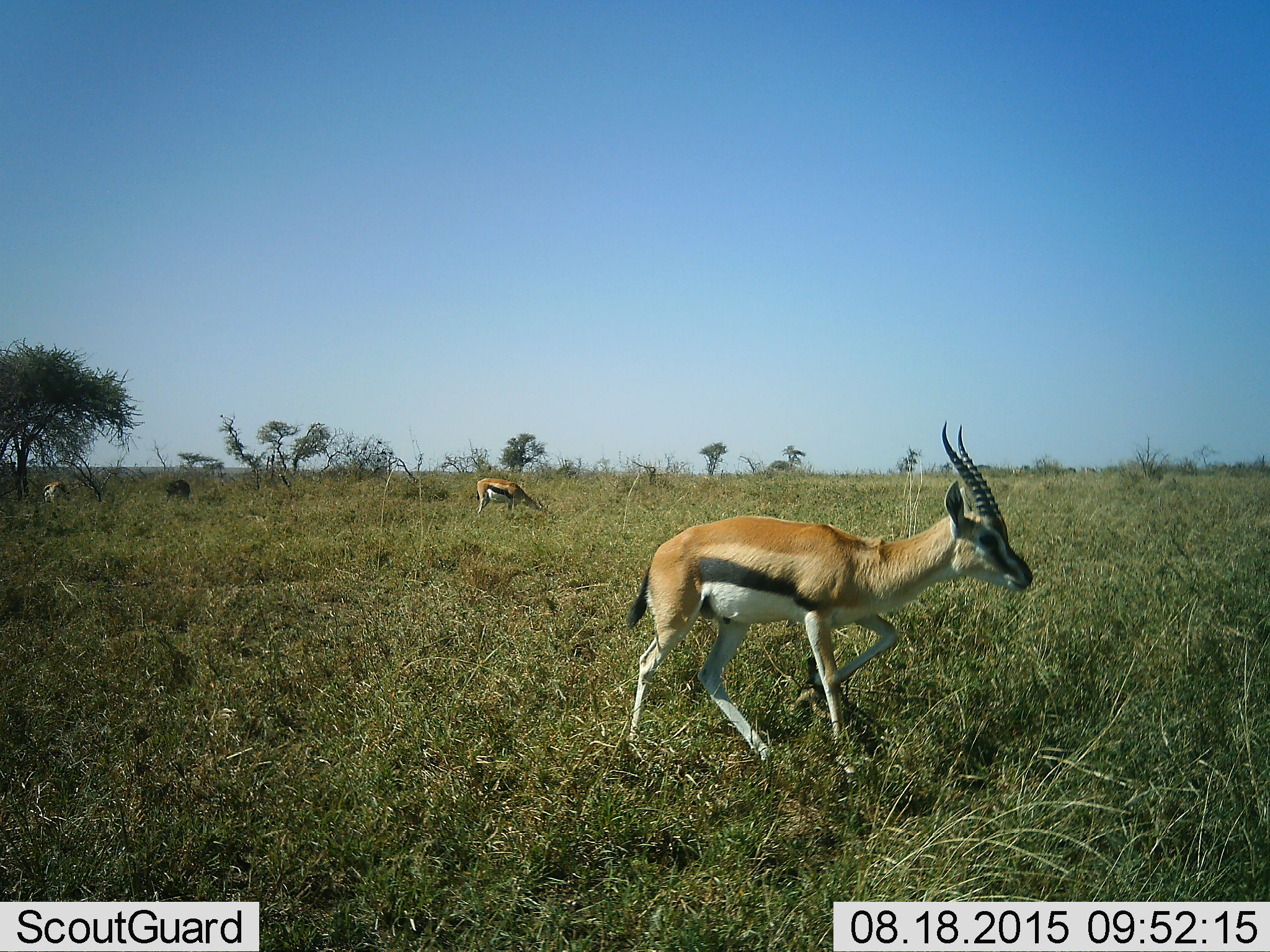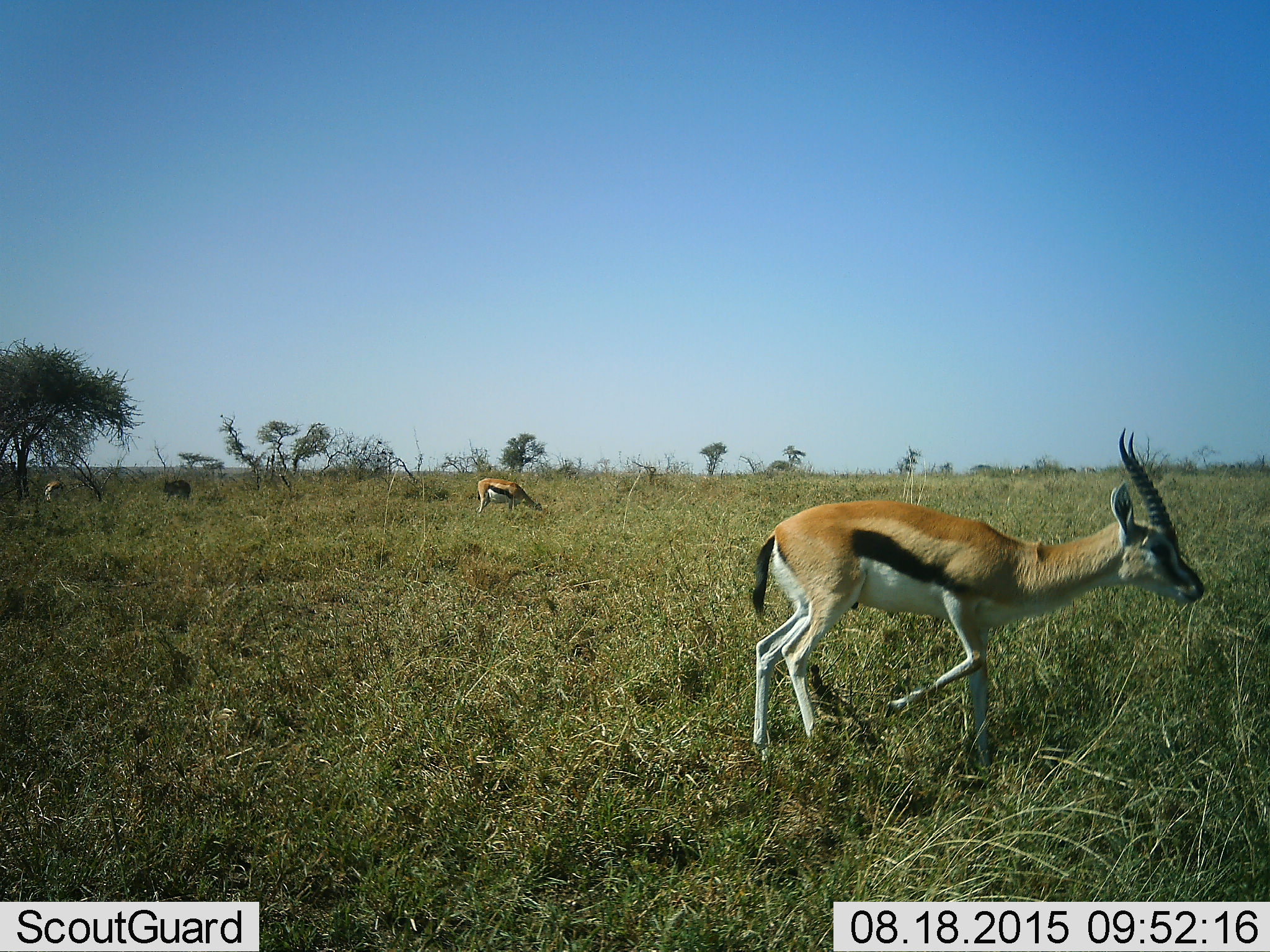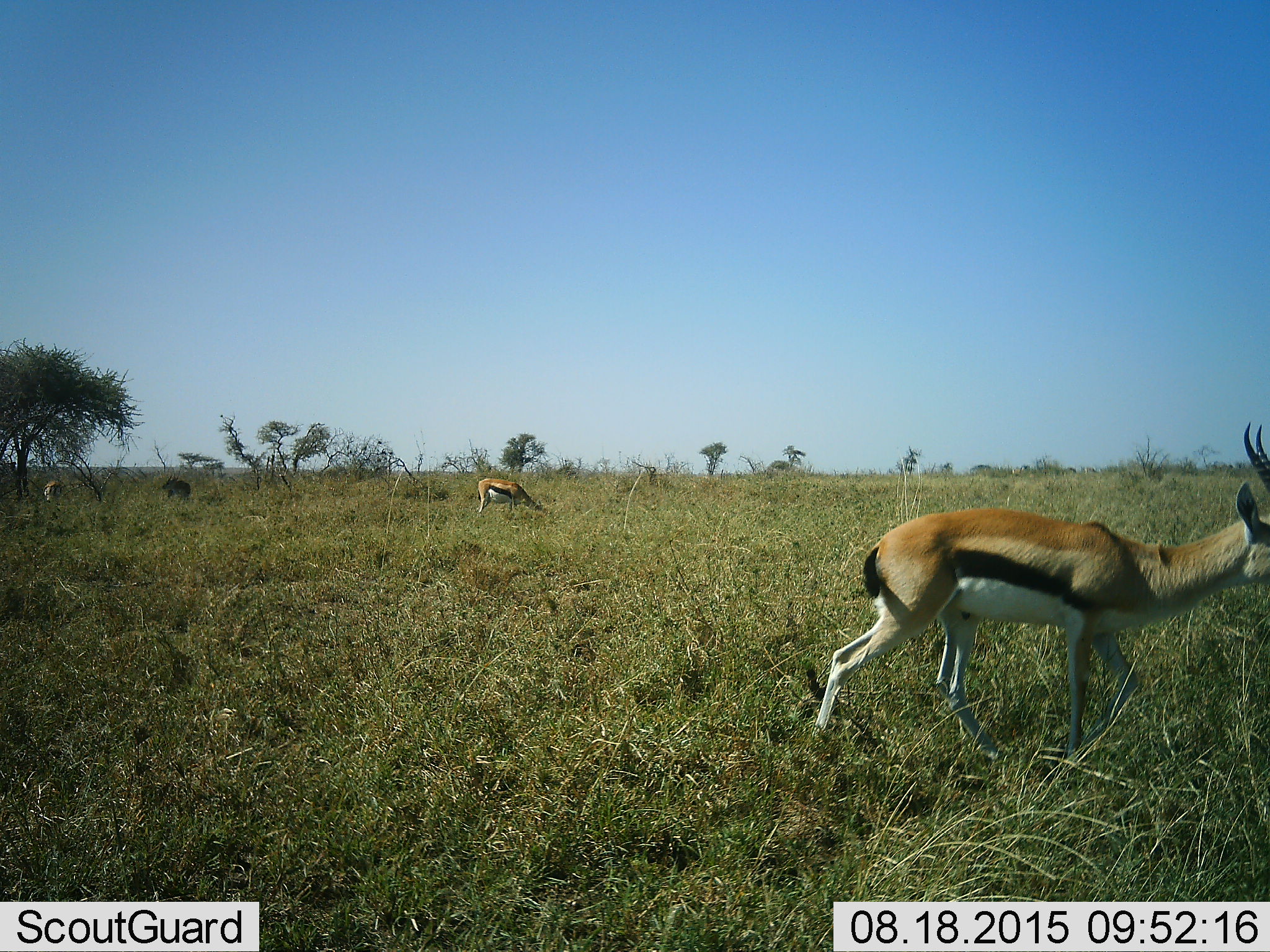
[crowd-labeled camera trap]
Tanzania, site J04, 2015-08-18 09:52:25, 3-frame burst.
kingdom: Animalia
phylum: Chordata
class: Mammalia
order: Artiodactyla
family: Bovidae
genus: Eudorcas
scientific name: Eudorcas thomsonii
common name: thomson's gazelle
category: gazellethomsons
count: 4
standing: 62%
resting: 0%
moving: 100%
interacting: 0%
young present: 0%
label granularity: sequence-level